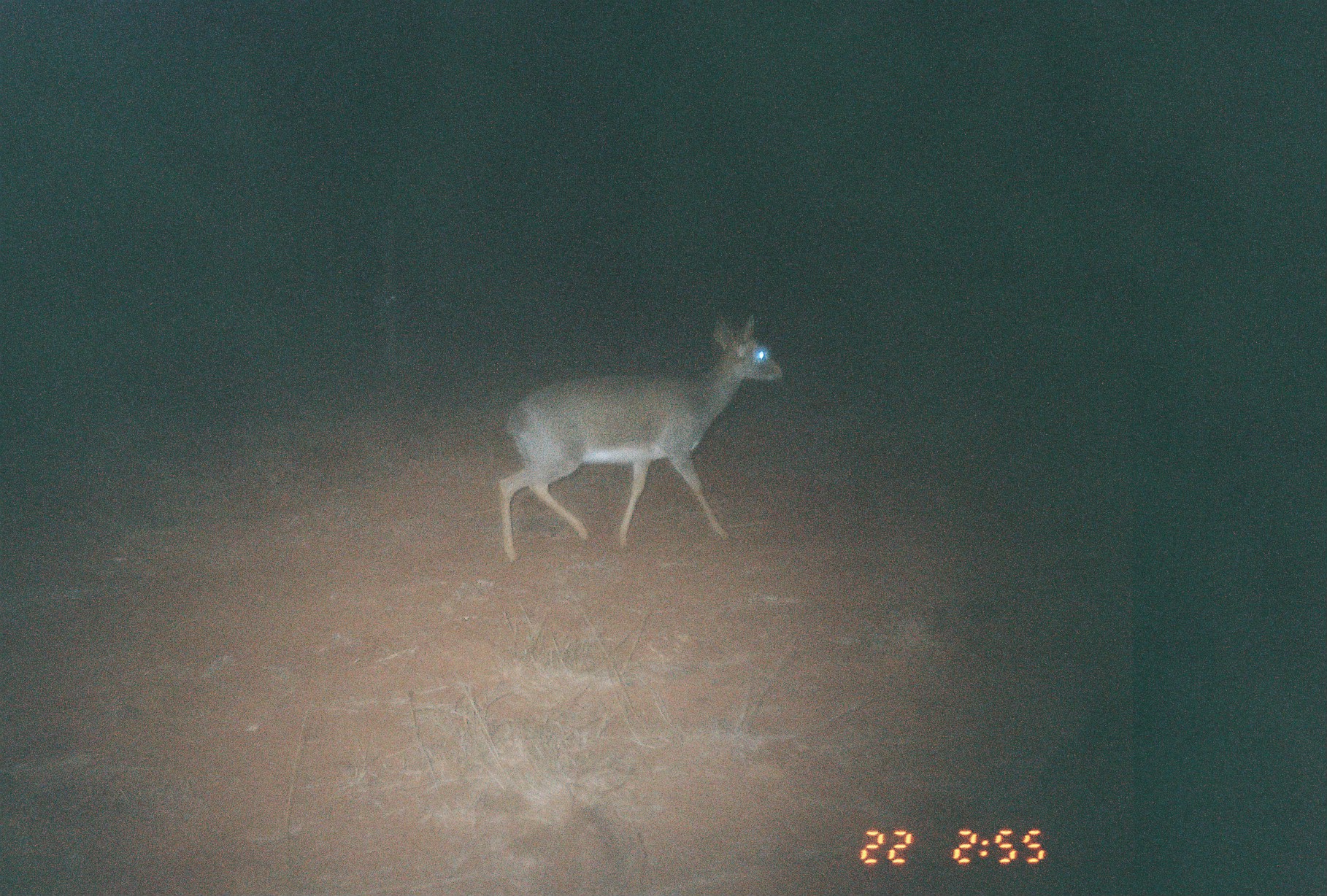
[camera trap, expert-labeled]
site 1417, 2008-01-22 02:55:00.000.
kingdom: Animalia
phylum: Chordata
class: Mammalia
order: Artiodactyla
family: Bovidae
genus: Madoqua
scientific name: Madoqua guentheri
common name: günther's dik-dik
Madoqua guentheri (günther's dik-dik), count 1.